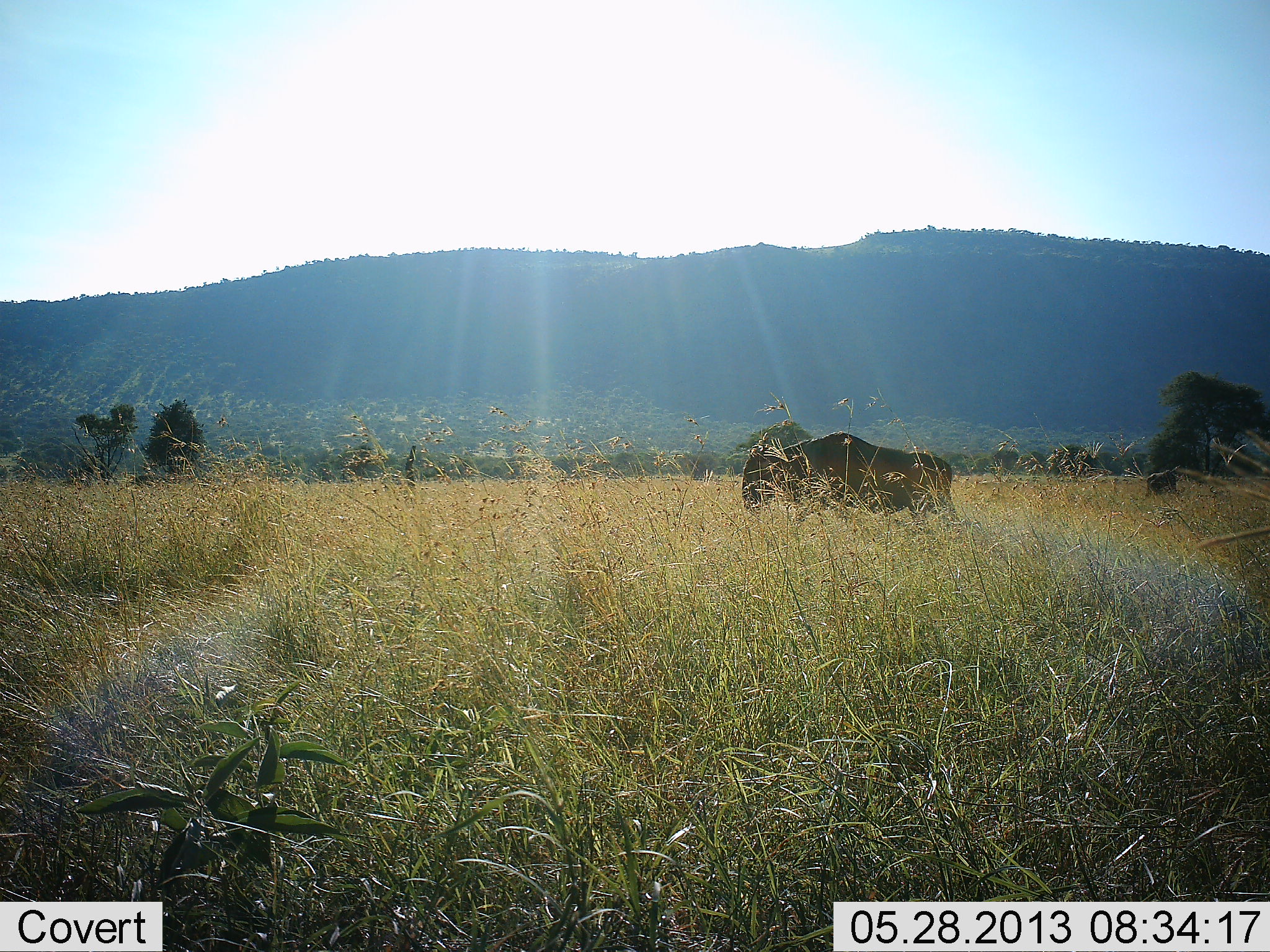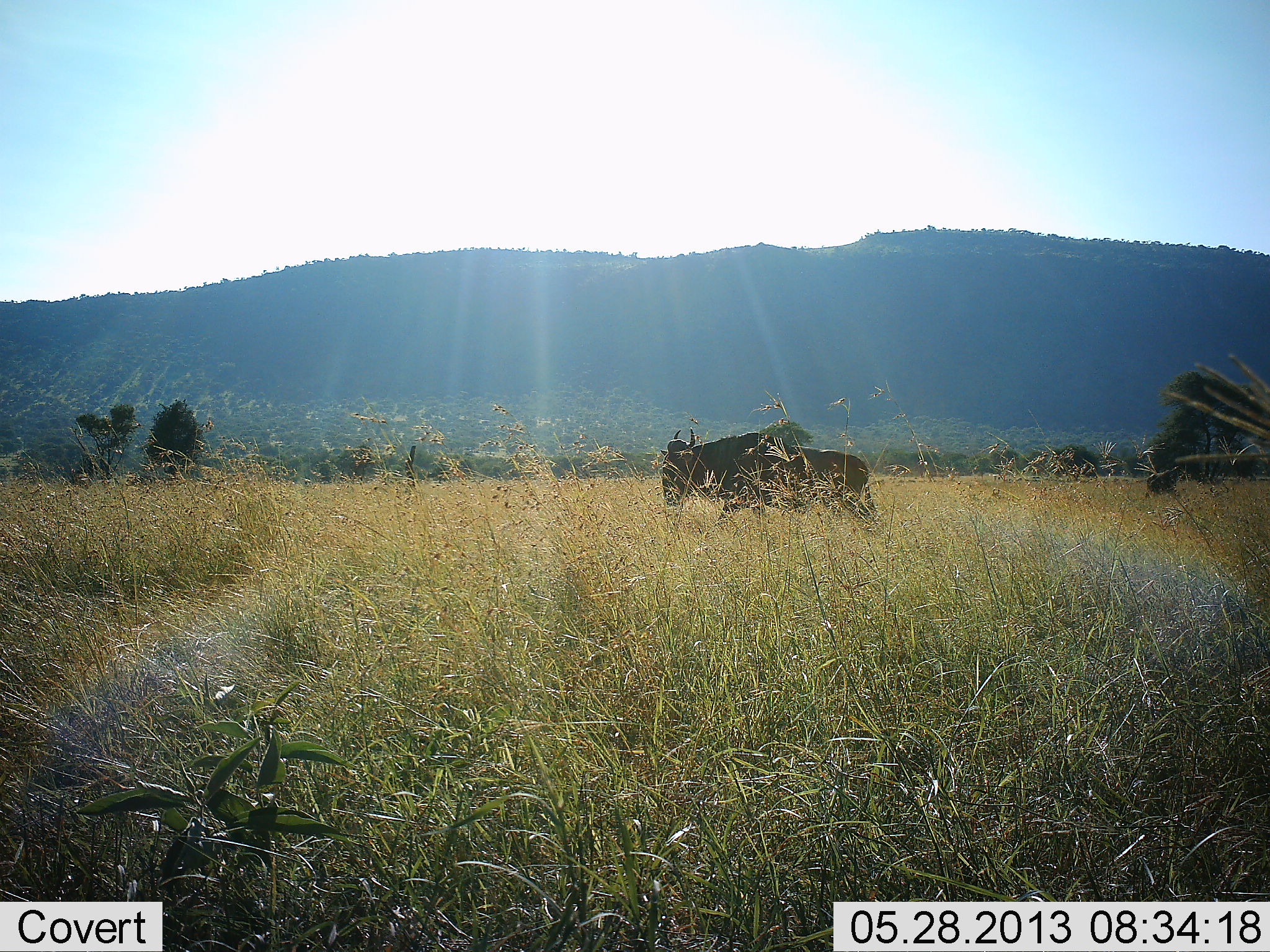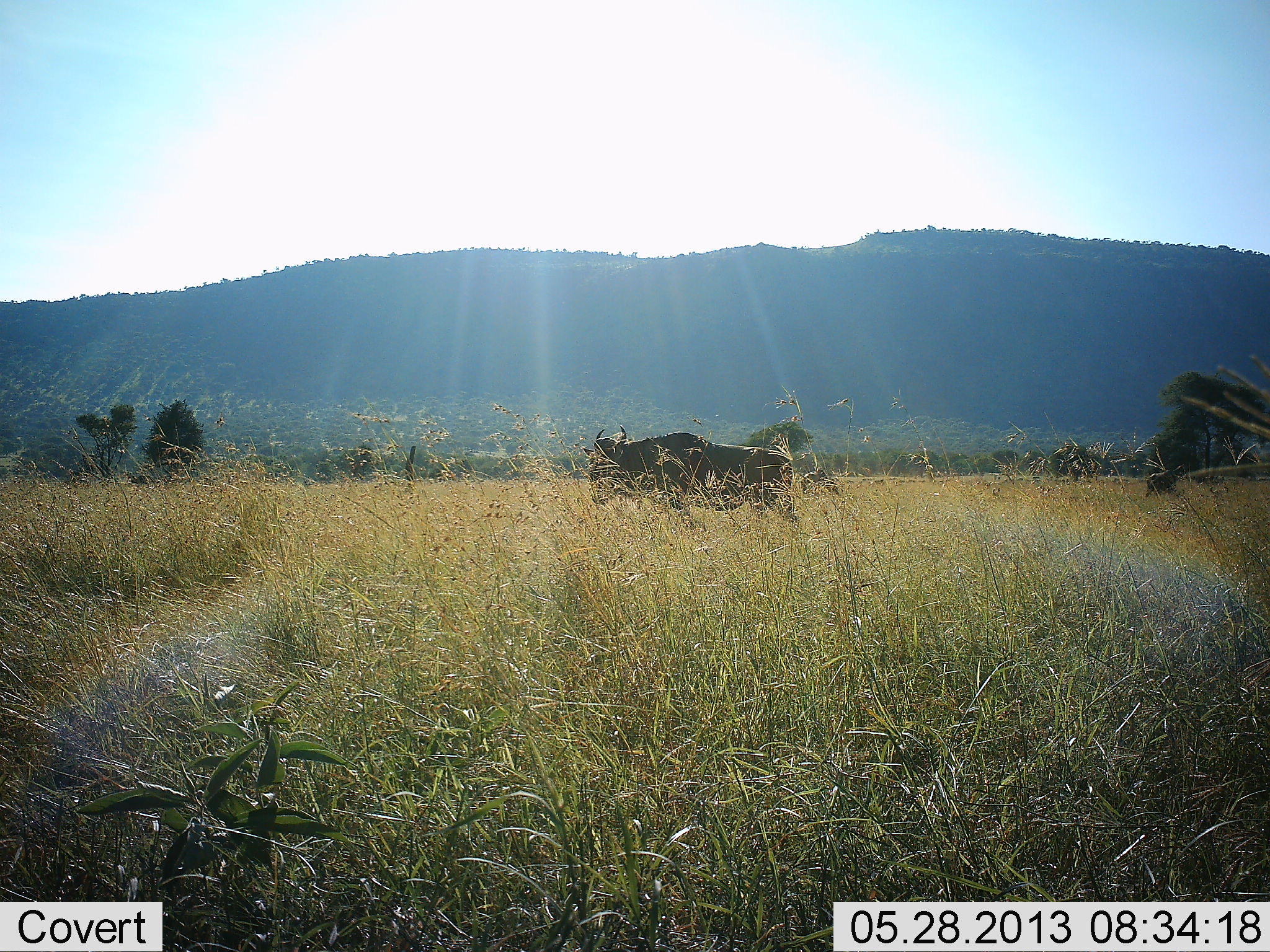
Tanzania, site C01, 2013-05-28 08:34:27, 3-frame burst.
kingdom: Animalia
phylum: Chordata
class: Mammalia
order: Artiodactyla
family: Bovidae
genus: Connochaetes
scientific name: Connochaetes taurinus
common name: blue wildebeest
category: wildebeest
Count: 1.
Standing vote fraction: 0%.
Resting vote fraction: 0%.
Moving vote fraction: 100%.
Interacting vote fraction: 0%.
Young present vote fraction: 0%.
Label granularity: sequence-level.